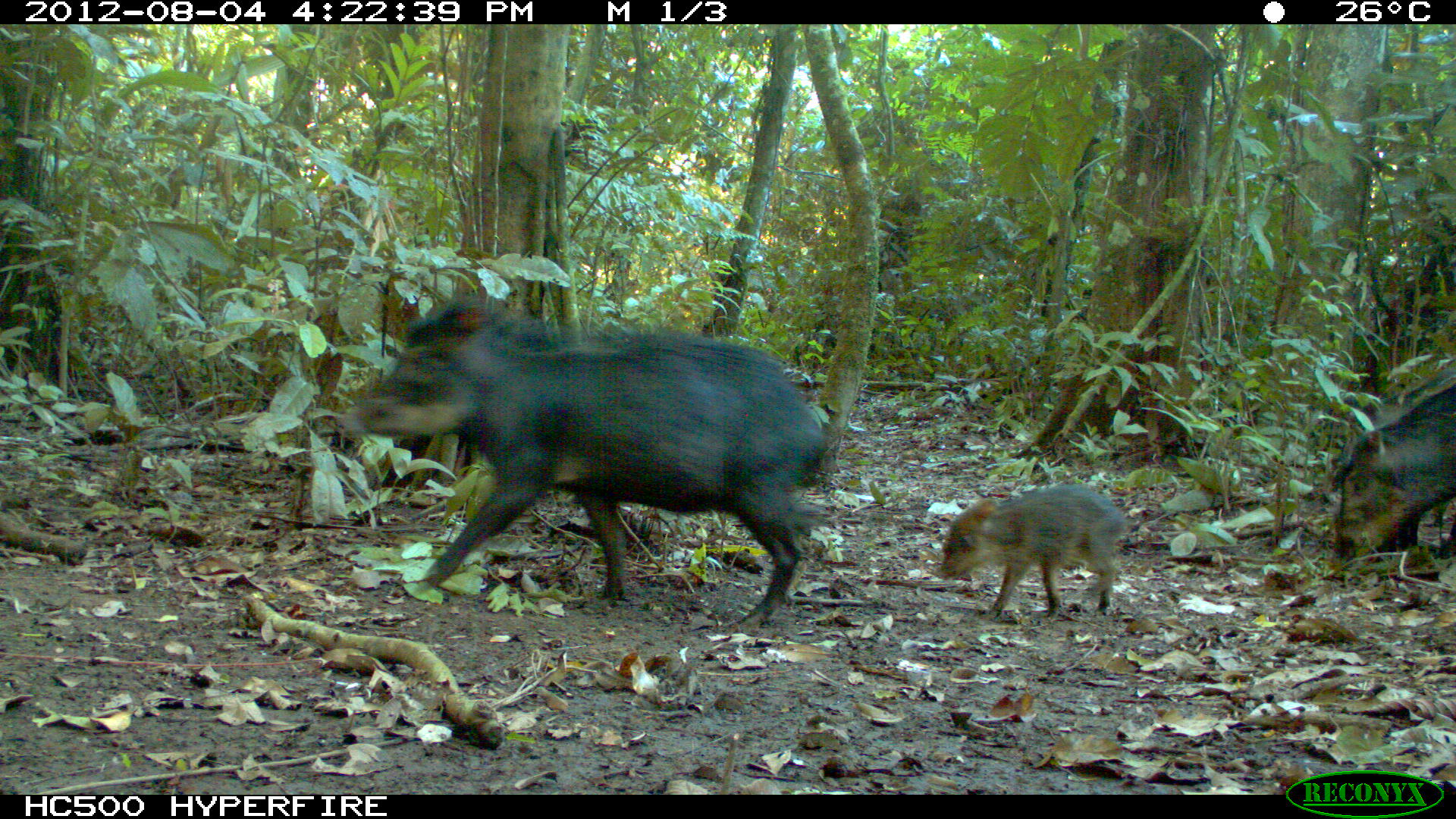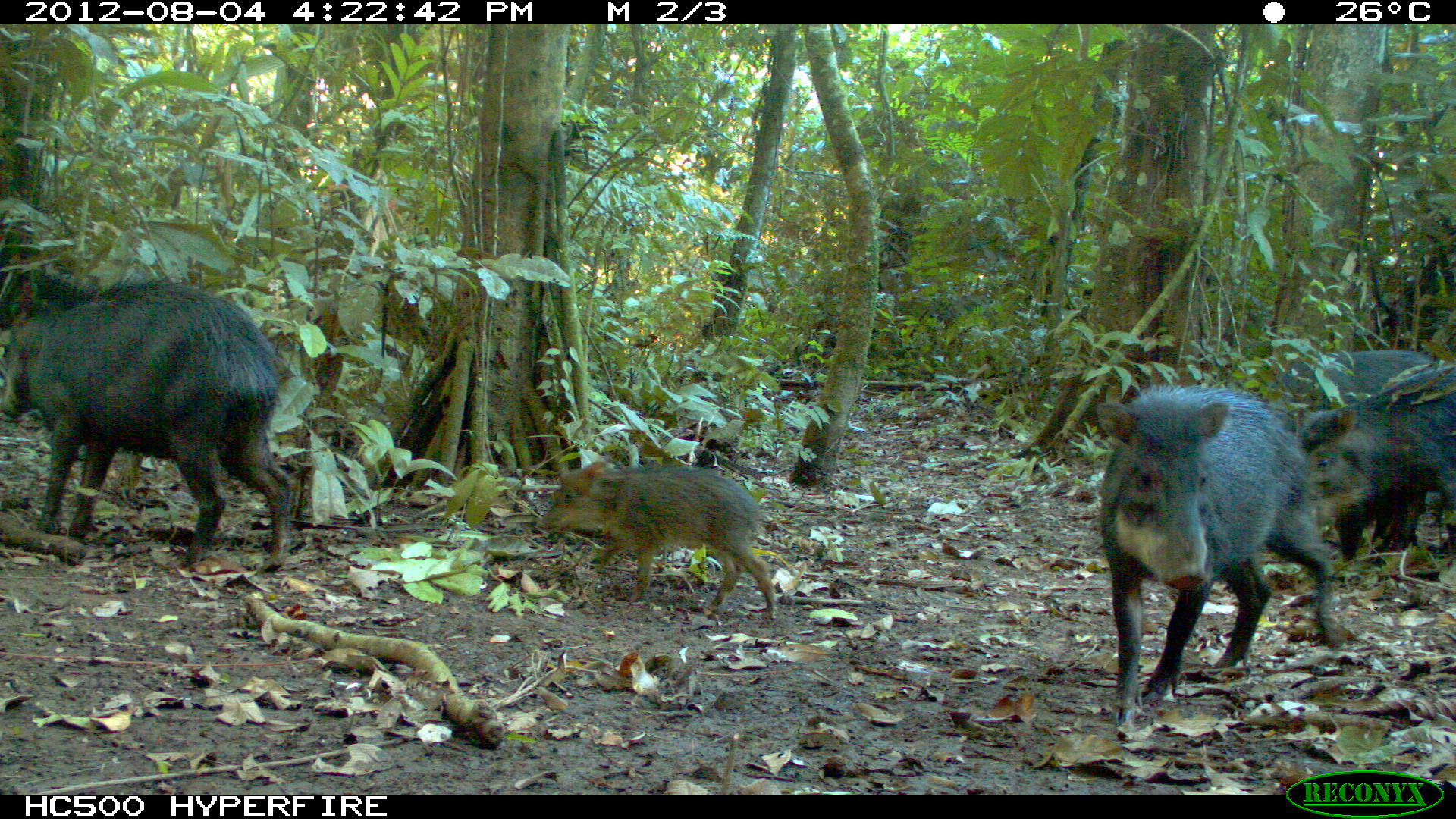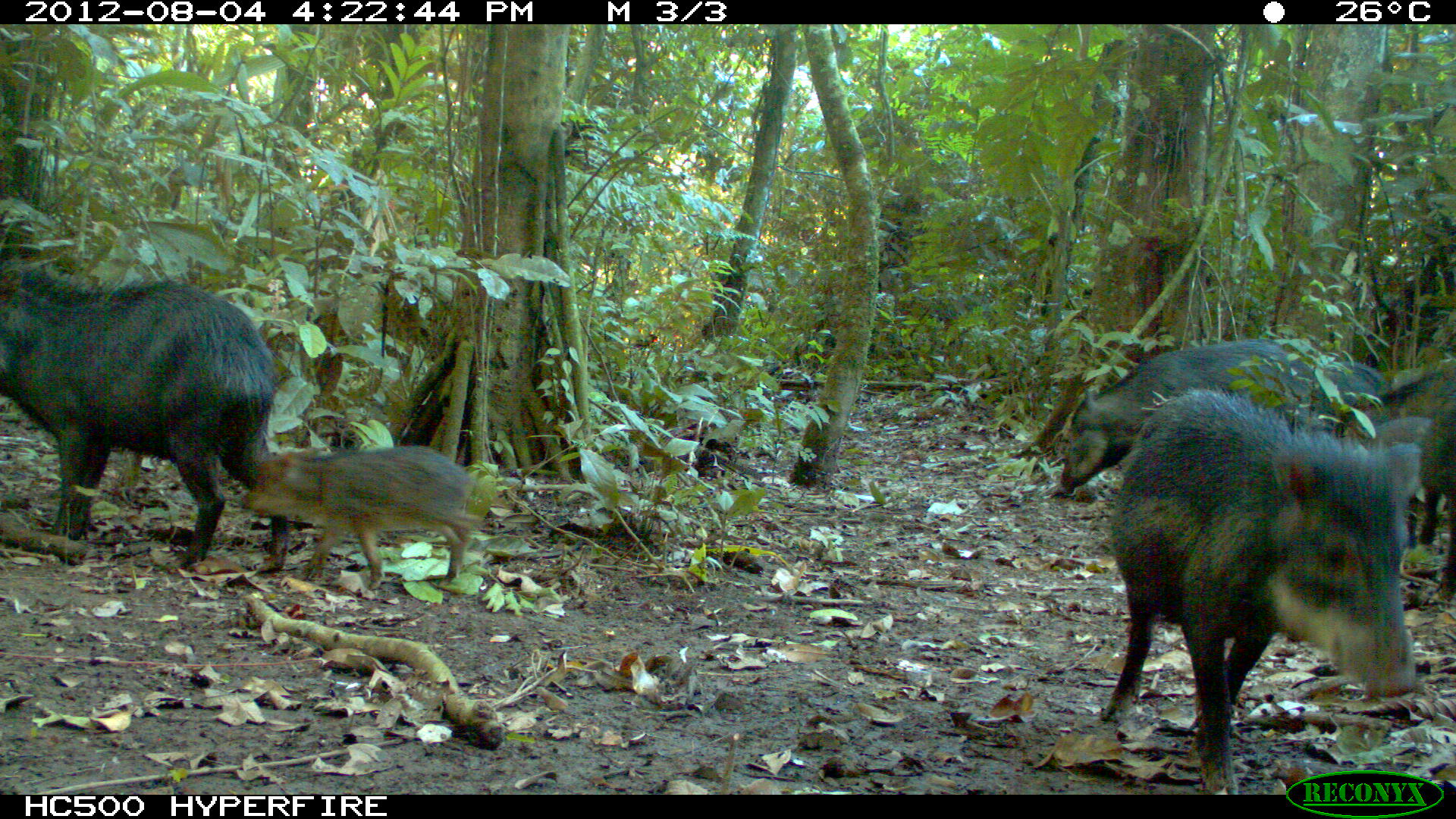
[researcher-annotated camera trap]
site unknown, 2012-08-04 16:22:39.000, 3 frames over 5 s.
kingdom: Animalia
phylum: Chordata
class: Mammalia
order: Artiodactyla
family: Tayassuidae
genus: Tayassu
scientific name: Tayassu pecari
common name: white-lipped peccary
Tayassu pecari (white-lipped peccary).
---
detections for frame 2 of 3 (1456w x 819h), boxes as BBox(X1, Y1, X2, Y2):
tayassu pecari: BBox(0, 268, 298, 570); BBox(1093, 383, 1343, 726); BBox(1249, 346, 1432, 562); BBox(535, 458, 778, 618); BBox(1293, 362, 1456, 560)